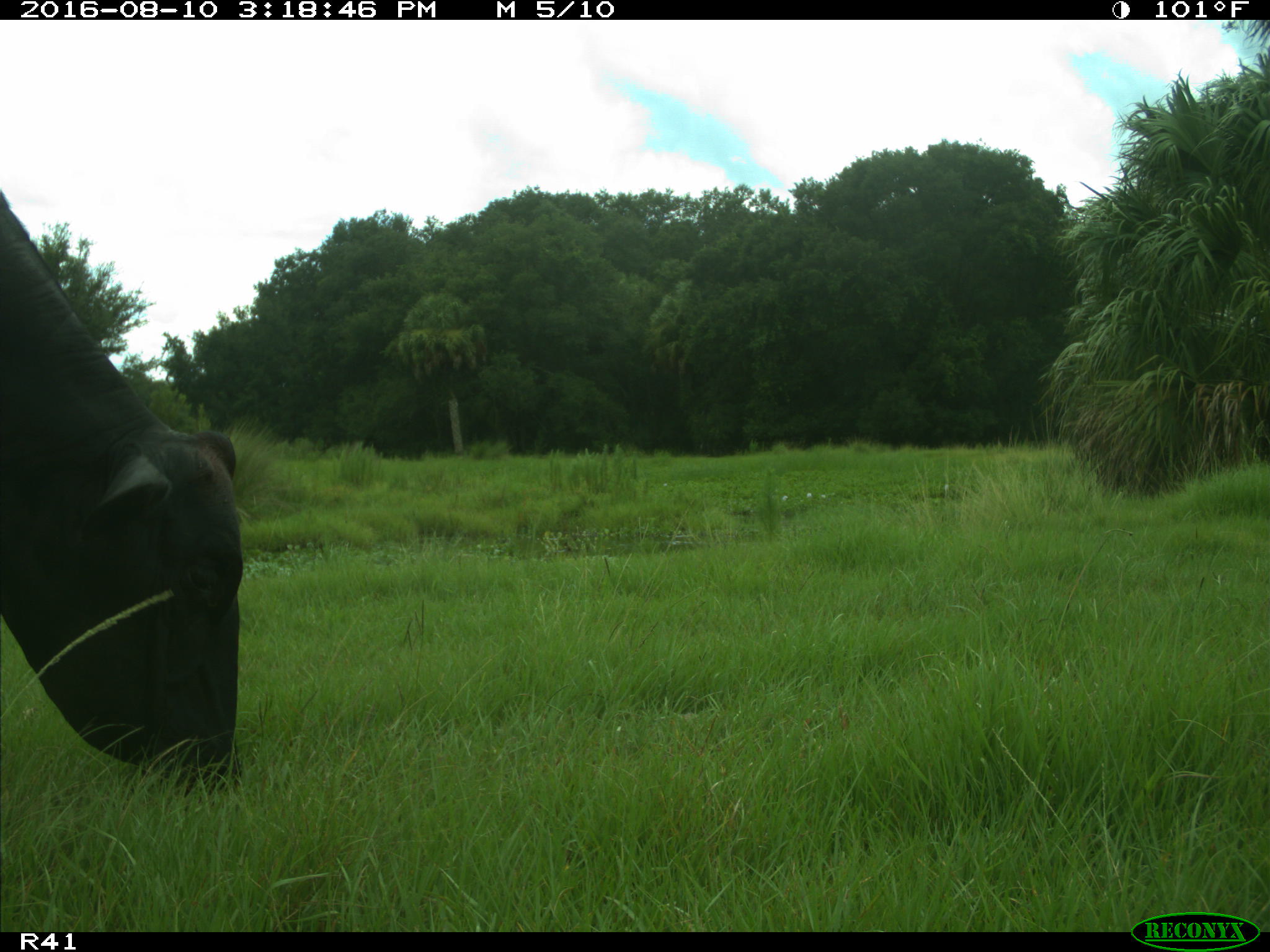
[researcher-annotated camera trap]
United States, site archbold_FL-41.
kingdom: Animalia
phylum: Chordata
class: Mammalia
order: Artiodactyla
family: Bovidae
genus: Bos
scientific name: Bos taurus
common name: domestic cow